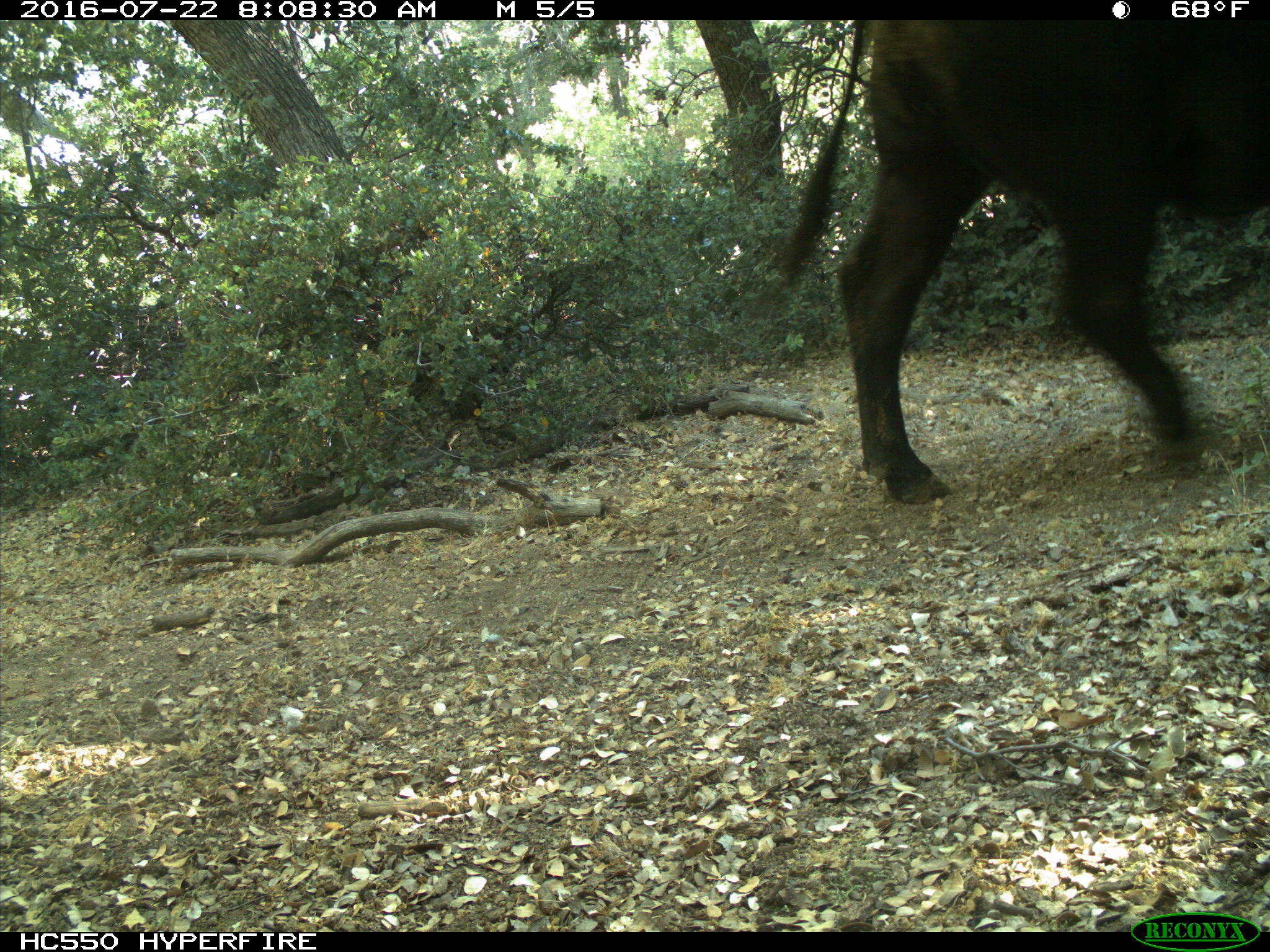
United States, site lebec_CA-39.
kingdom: Animalia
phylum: Chordata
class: Mammalia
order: Artiodactyla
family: Bovidae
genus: Bos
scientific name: Bos taurus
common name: domestic cow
Bos taurus (domestic cow).